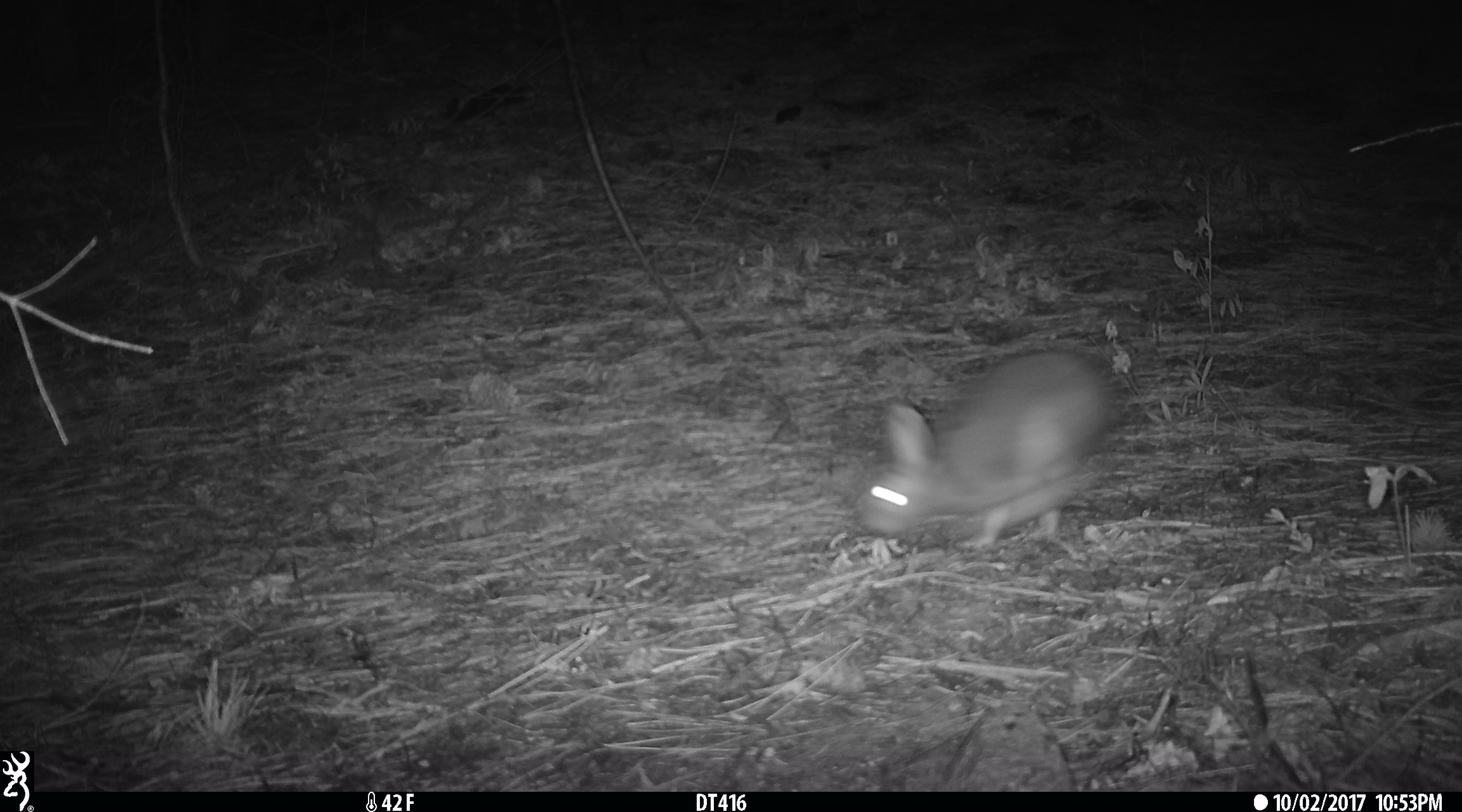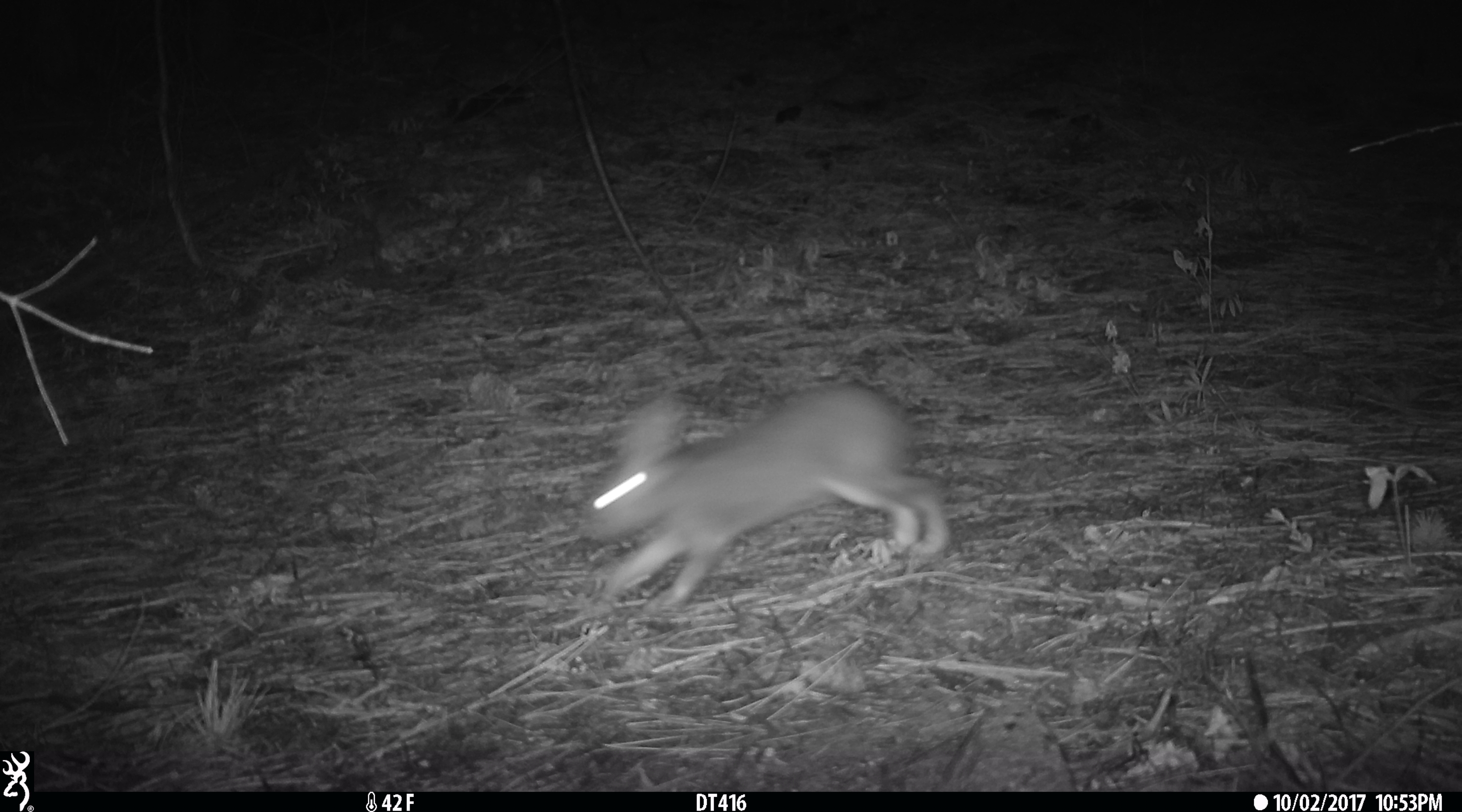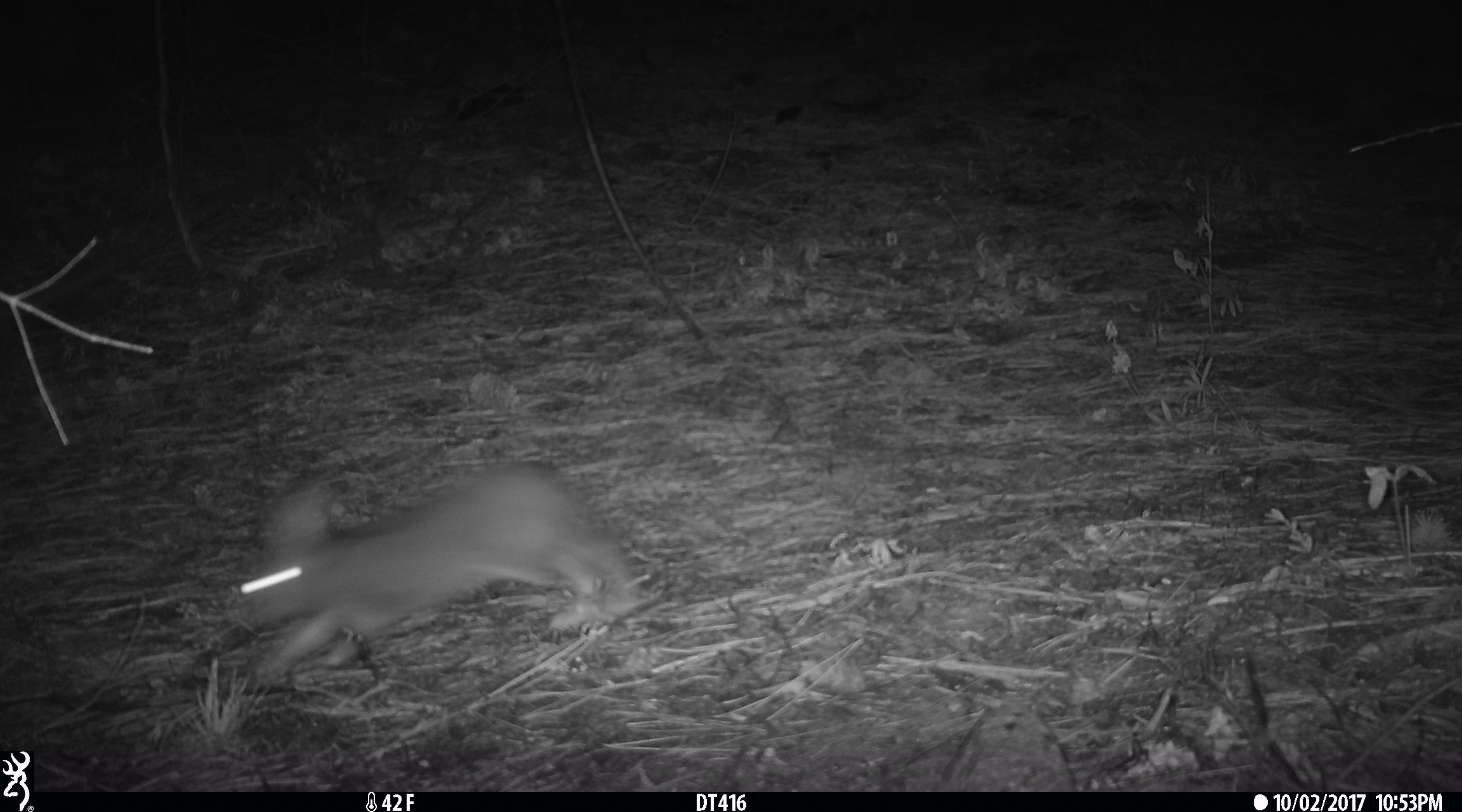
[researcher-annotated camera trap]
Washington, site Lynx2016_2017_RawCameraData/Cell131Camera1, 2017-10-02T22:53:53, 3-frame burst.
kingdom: Animalia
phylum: Chordata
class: Mammalia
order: Lagomorpha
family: Leporidae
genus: Lepus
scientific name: Lepus americanus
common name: snowshoe hare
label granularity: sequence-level